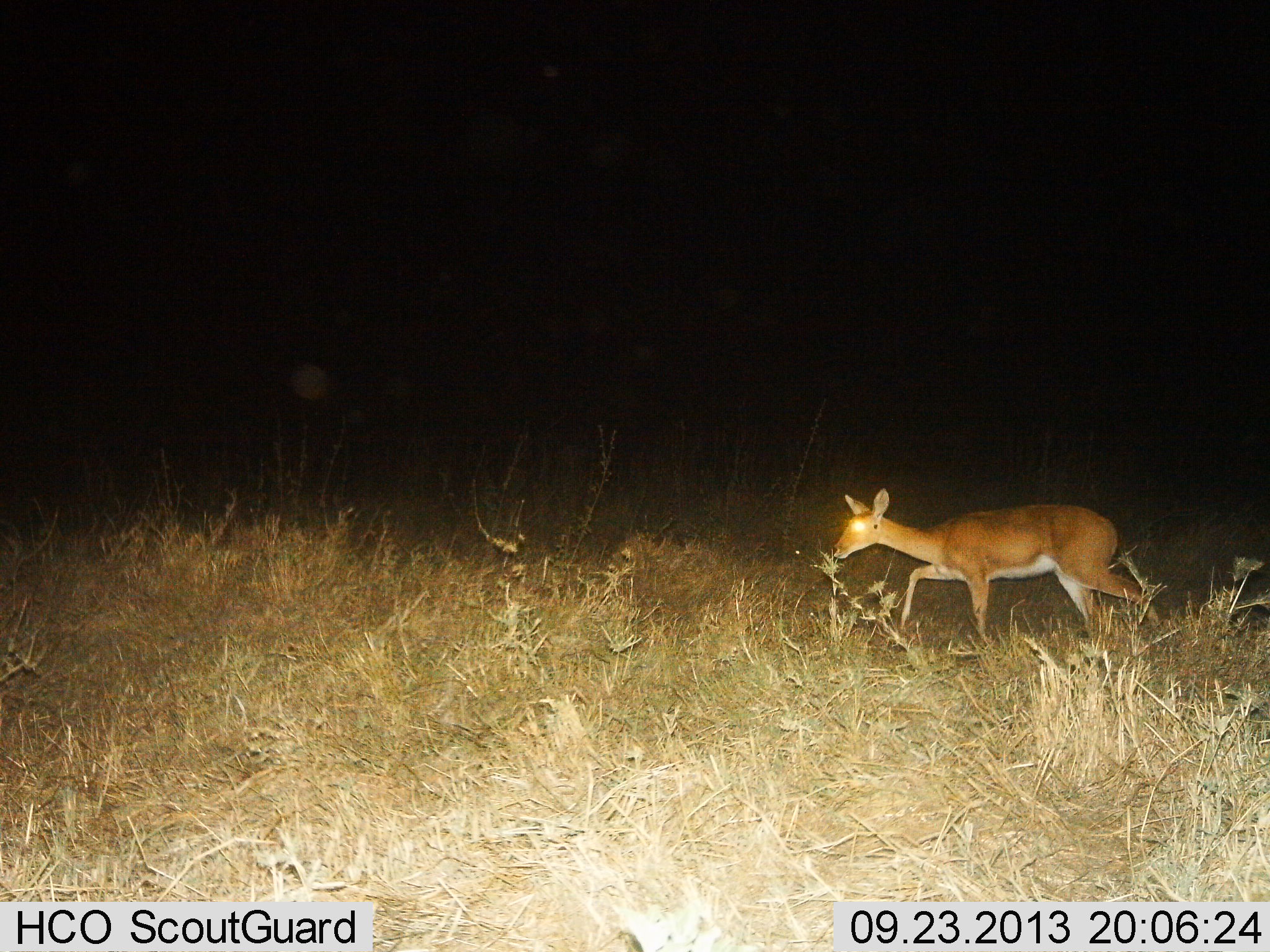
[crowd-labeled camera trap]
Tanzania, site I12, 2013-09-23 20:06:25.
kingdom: Animalia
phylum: Chordata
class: Mammalia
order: Artiodactyla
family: Bovidae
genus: Redunca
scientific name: Redunca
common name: reedbuck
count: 1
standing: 14%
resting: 0%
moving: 91%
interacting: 0%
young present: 0%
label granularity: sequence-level